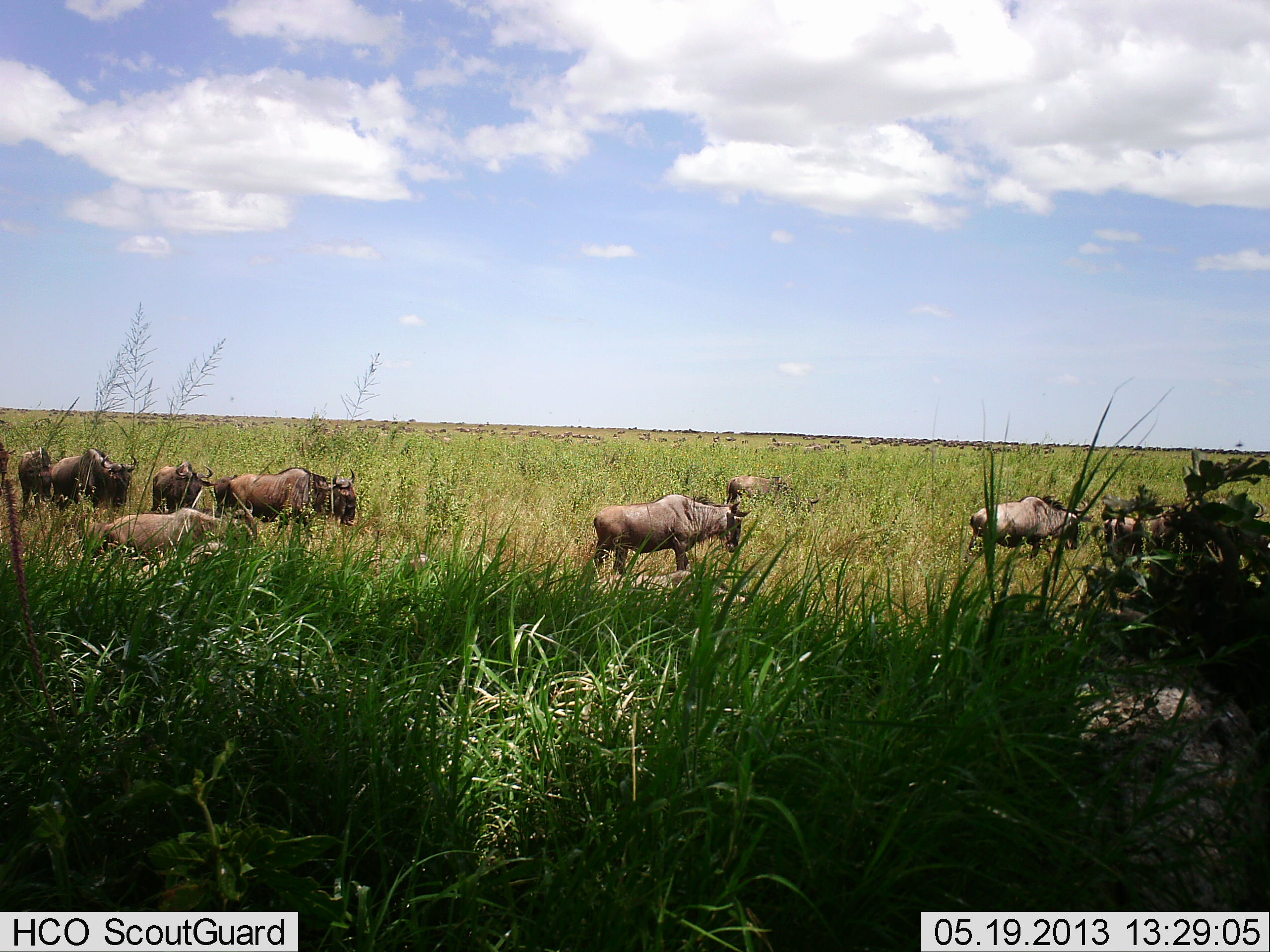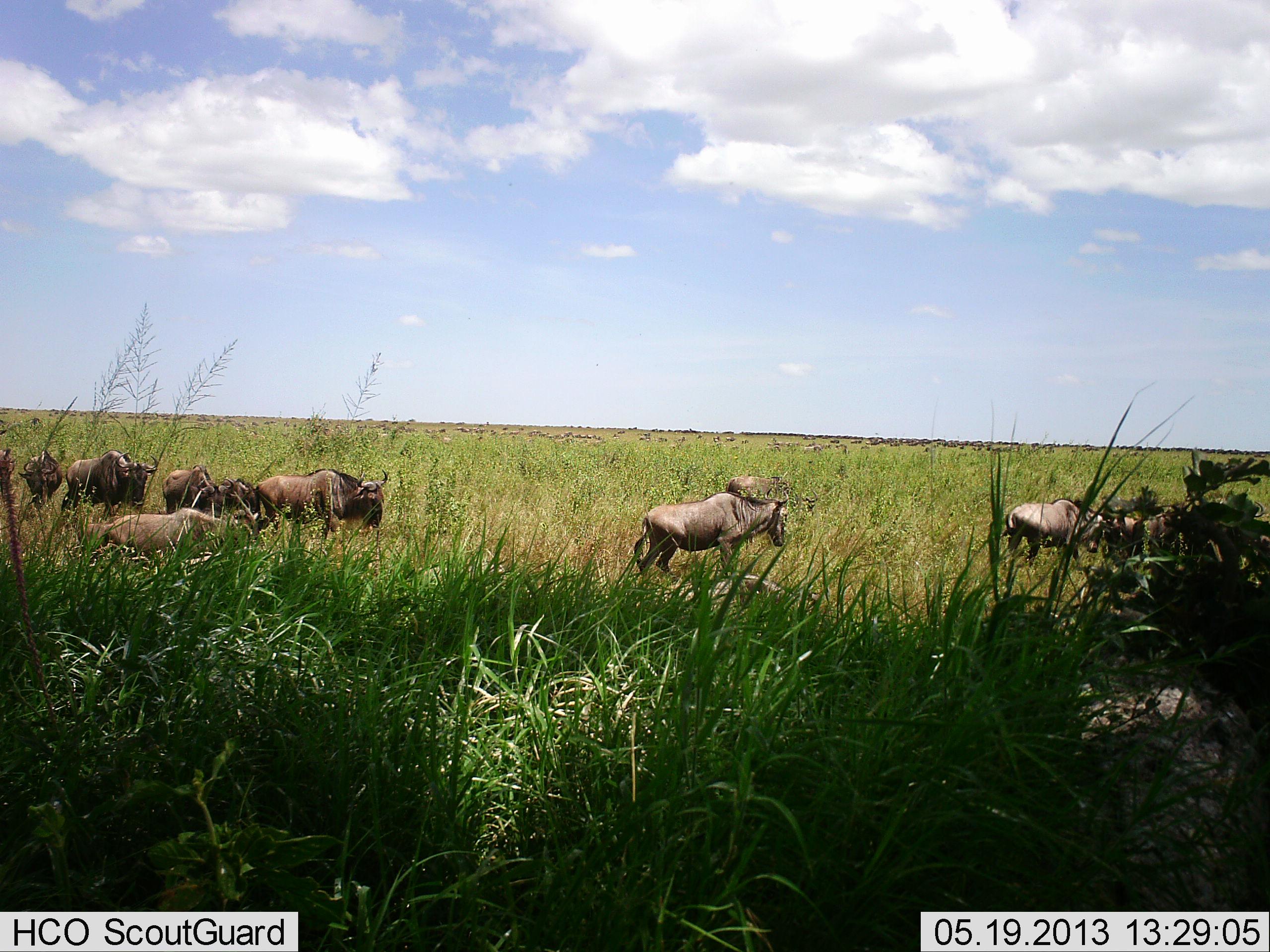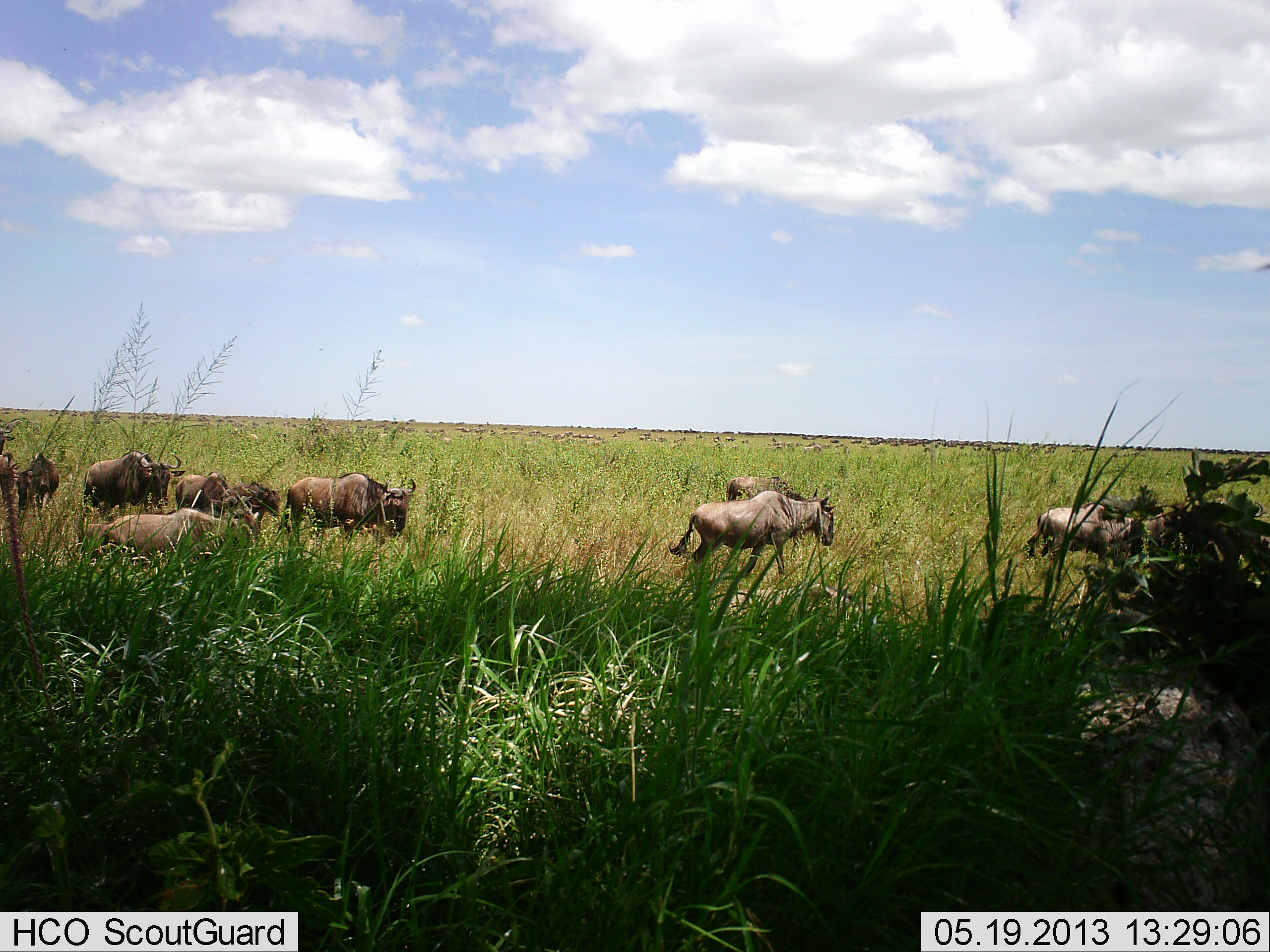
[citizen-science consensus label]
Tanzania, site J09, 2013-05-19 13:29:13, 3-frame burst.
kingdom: Animalia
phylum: Chordata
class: Mammalia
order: Artiodactyla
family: Bovidae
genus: Connochaetes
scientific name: Connochaetes taurinus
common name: blue wildebeest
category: wildebeest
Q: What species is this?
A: Wildebeest (blue wildebeest) (Connochaetes taurinus).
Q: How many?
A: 9.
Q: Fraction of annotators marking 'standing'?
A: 40%.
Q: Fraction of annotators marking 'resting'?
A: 0%.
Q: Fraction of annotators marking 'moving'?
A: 100%.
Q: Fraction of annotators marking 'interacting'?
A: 0%.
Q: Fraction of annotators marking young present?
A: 10%.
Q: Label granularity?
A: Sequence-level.